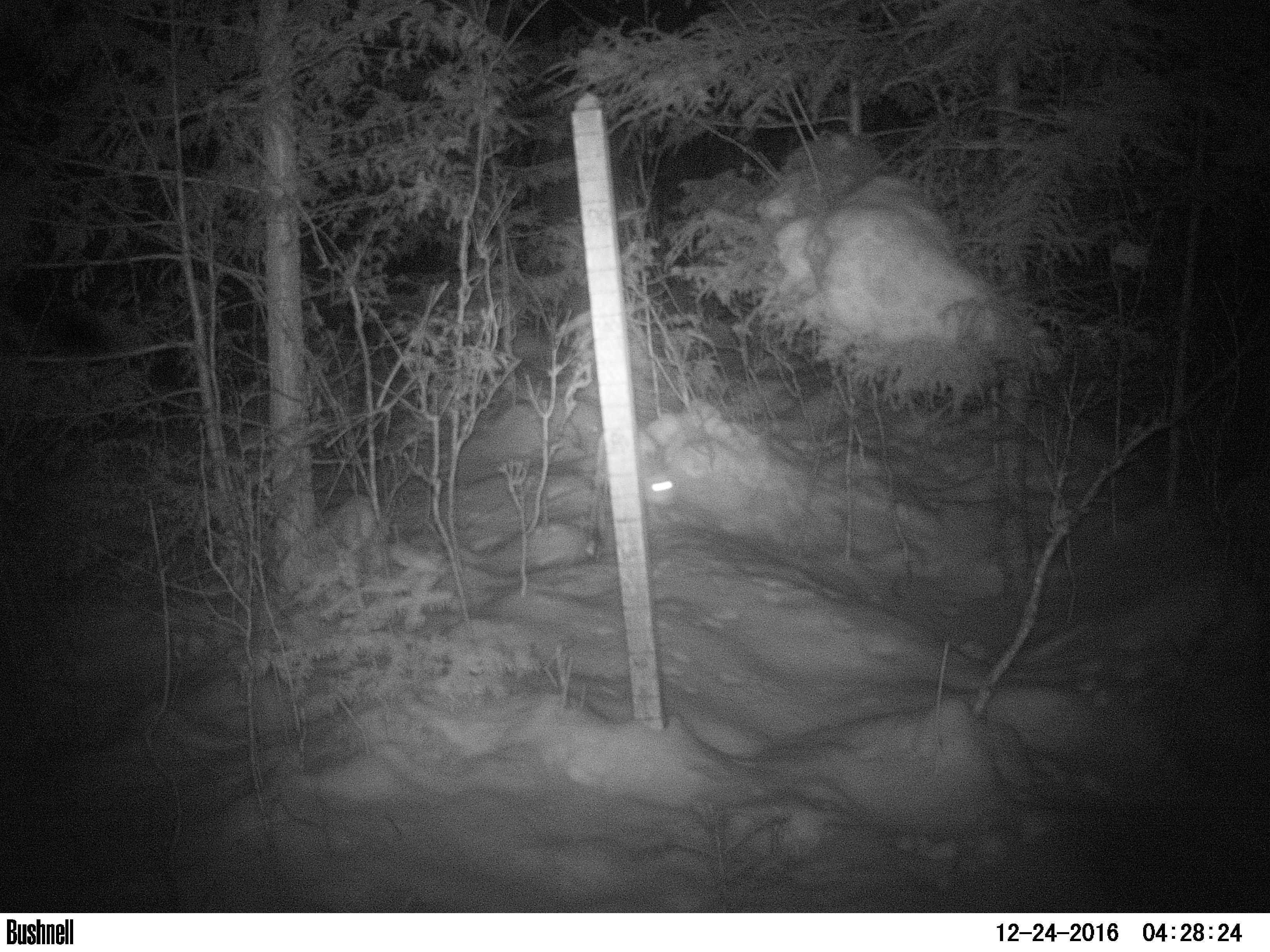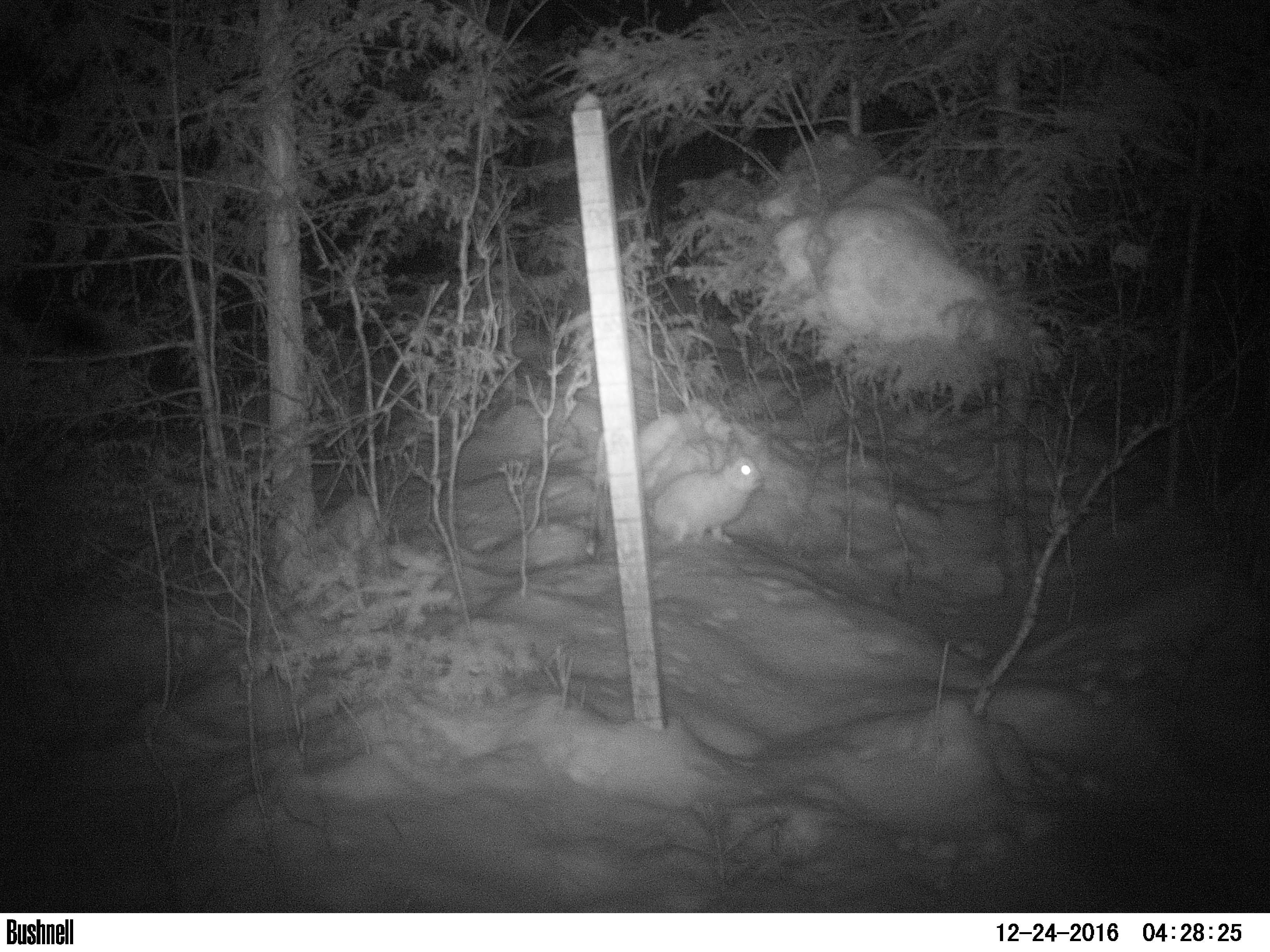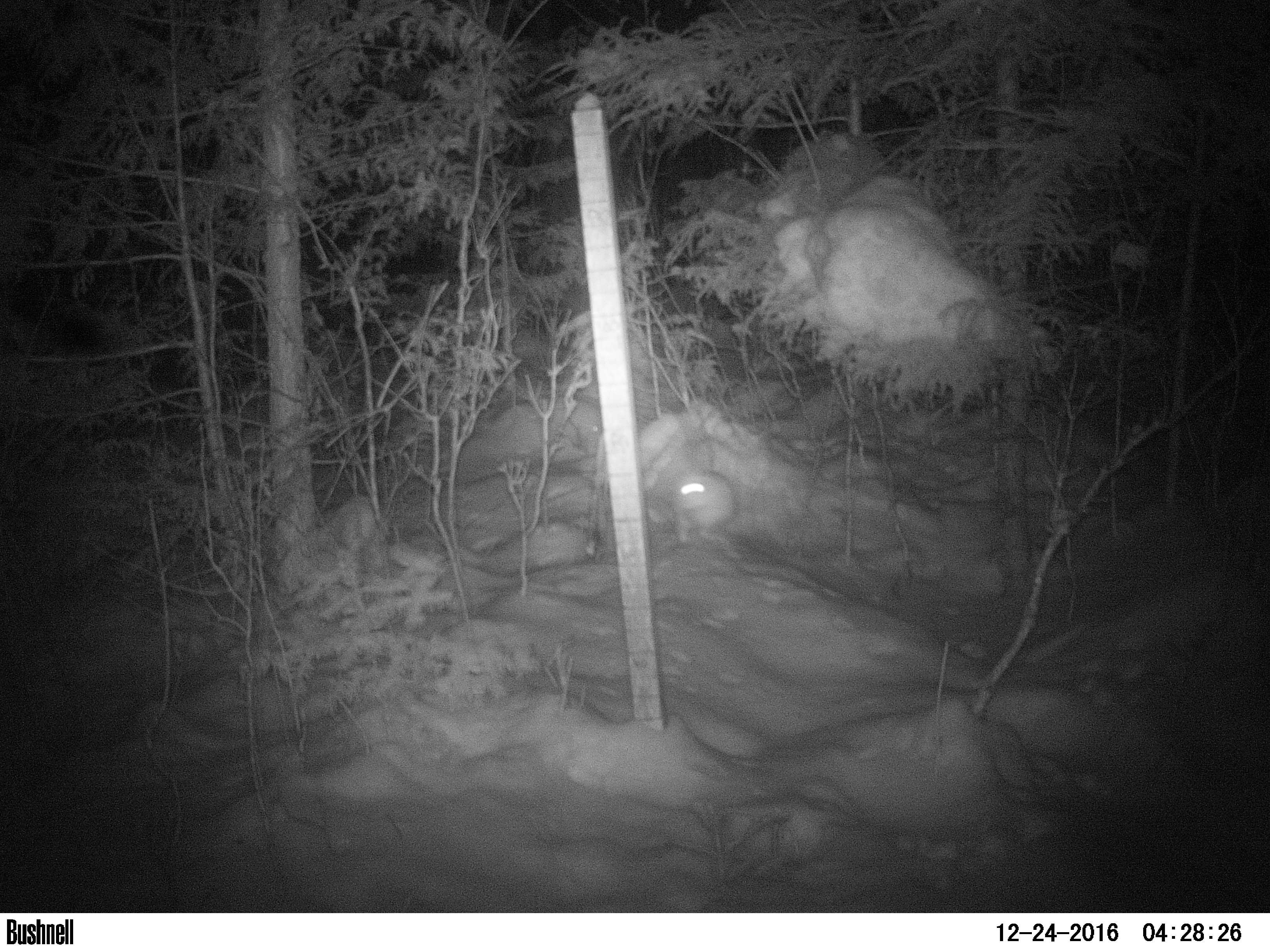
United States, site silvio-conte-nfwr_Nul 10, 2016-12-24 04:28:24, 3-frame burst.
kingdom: Animalia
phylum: Chordata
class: Mammalia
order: Lagomorpha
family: Leporidae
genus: Lepus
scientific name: Lepus americanus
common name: snowshoe hare